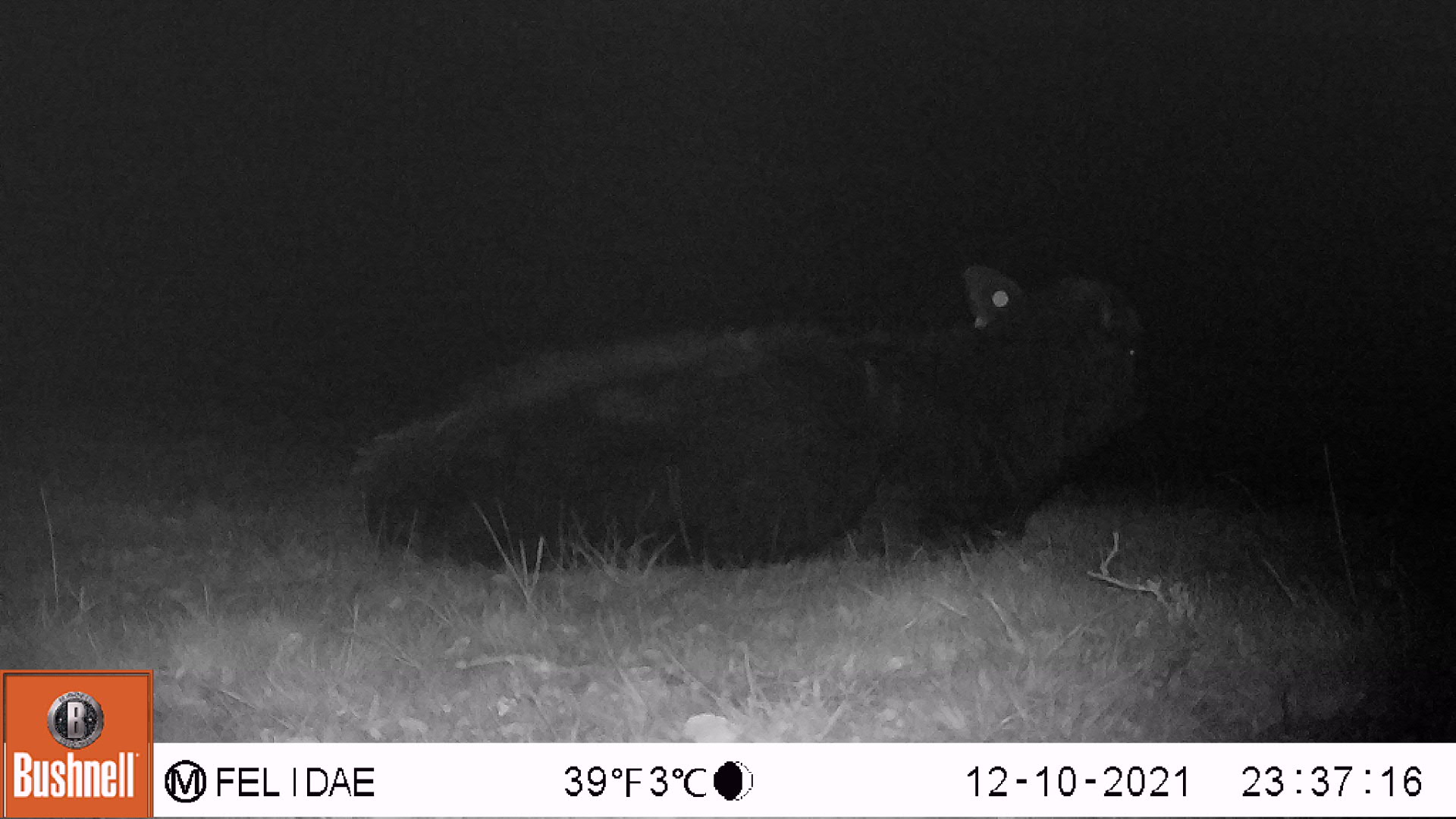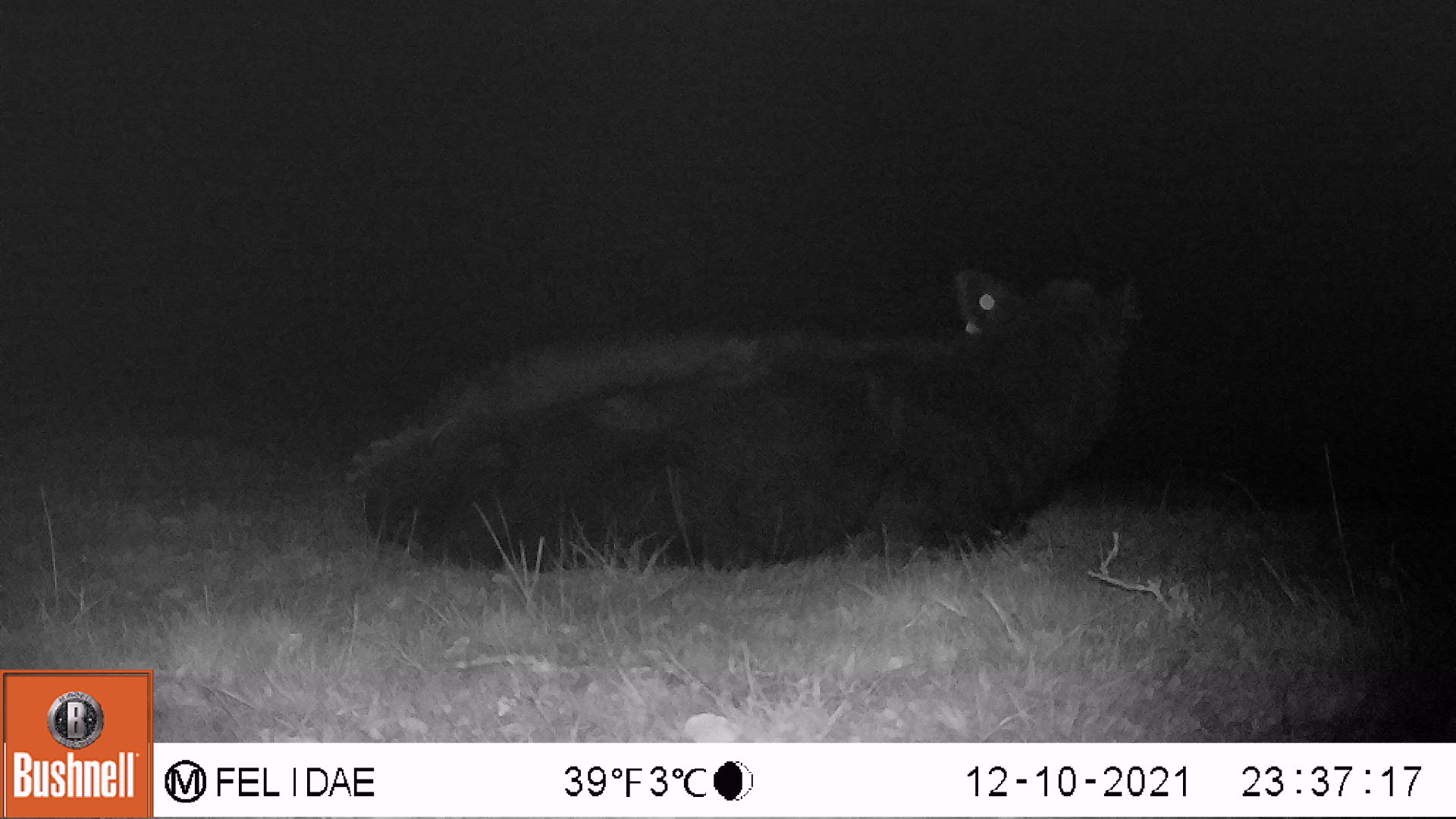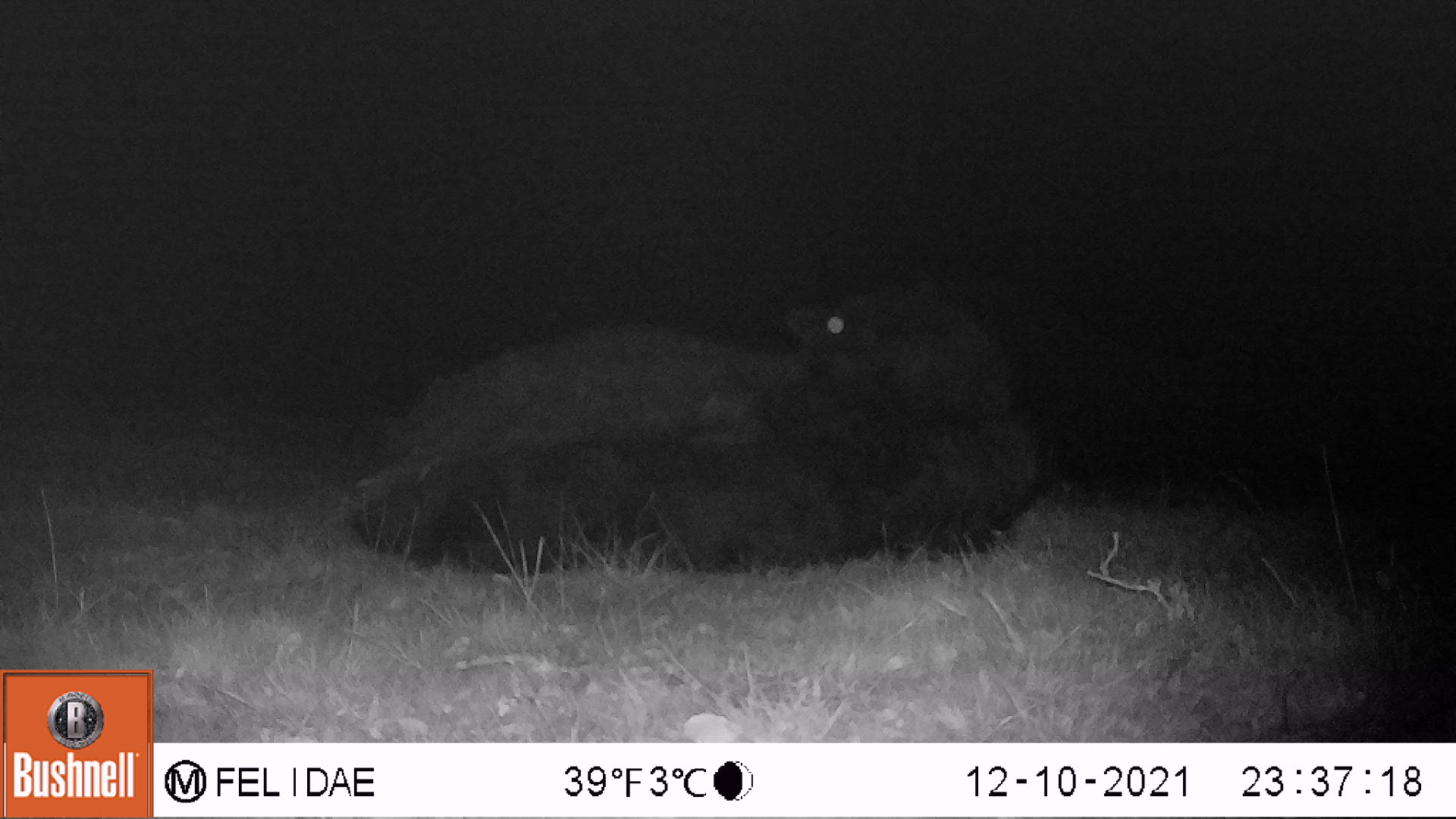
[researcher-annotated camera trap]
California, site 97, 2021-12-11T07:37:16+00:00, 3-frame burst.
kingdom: Animalia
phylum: Chordata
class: Mammalia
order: Artiodactyla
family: Bovidae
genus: Bos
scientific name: Bos taurus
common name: domestic cattle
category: cattle